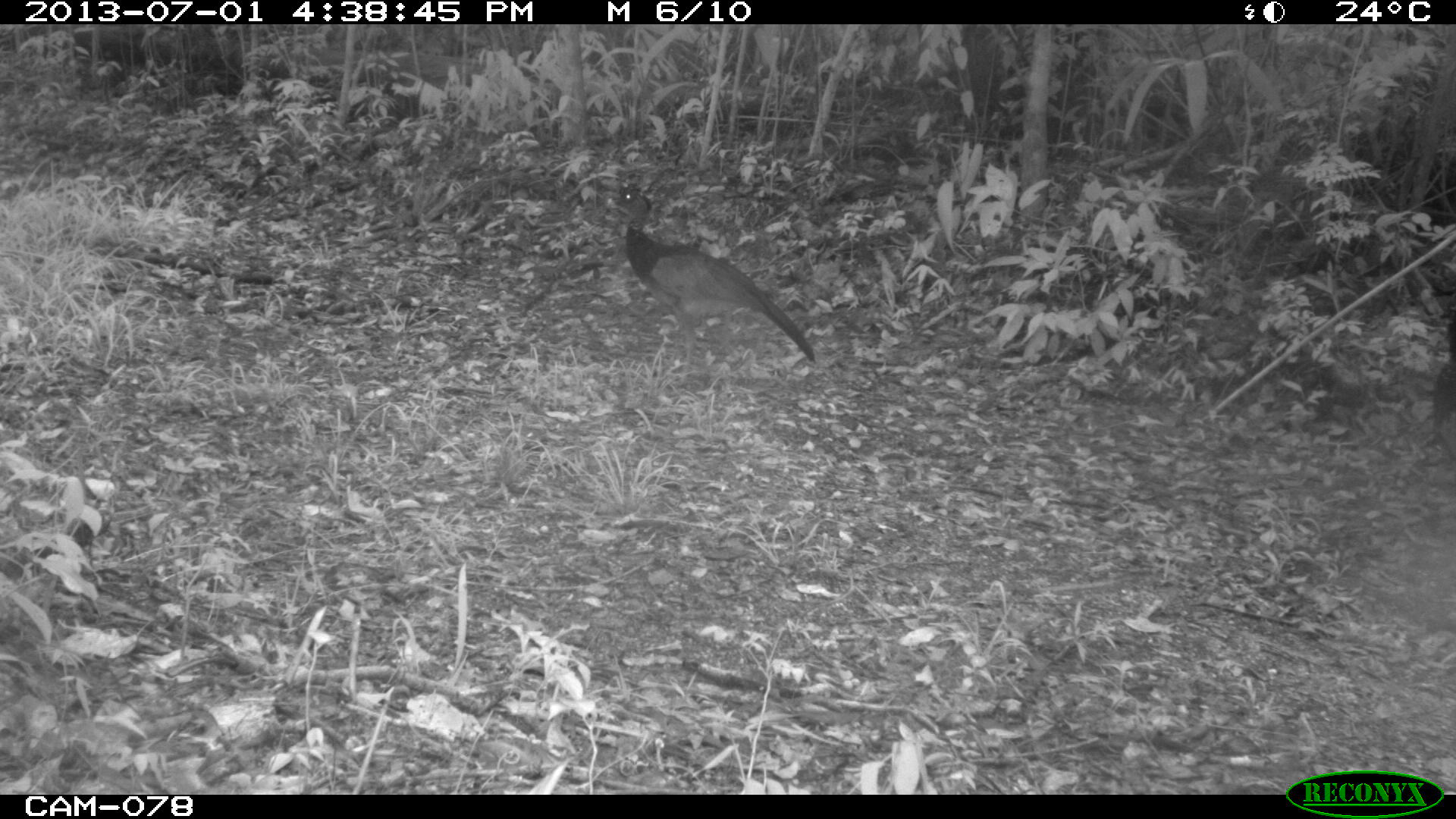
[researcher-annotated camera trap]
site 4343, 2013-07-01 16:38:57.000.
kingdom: Animalia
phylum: Chordata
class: Aves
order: Galliformes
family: Cracidae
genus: Crax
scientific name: Crax rubra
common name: great curassow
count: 2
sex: female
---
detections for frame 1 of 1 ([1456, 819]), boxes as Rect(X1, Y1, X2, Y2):
crax rubra: Rect(606, 185, 813, 370)